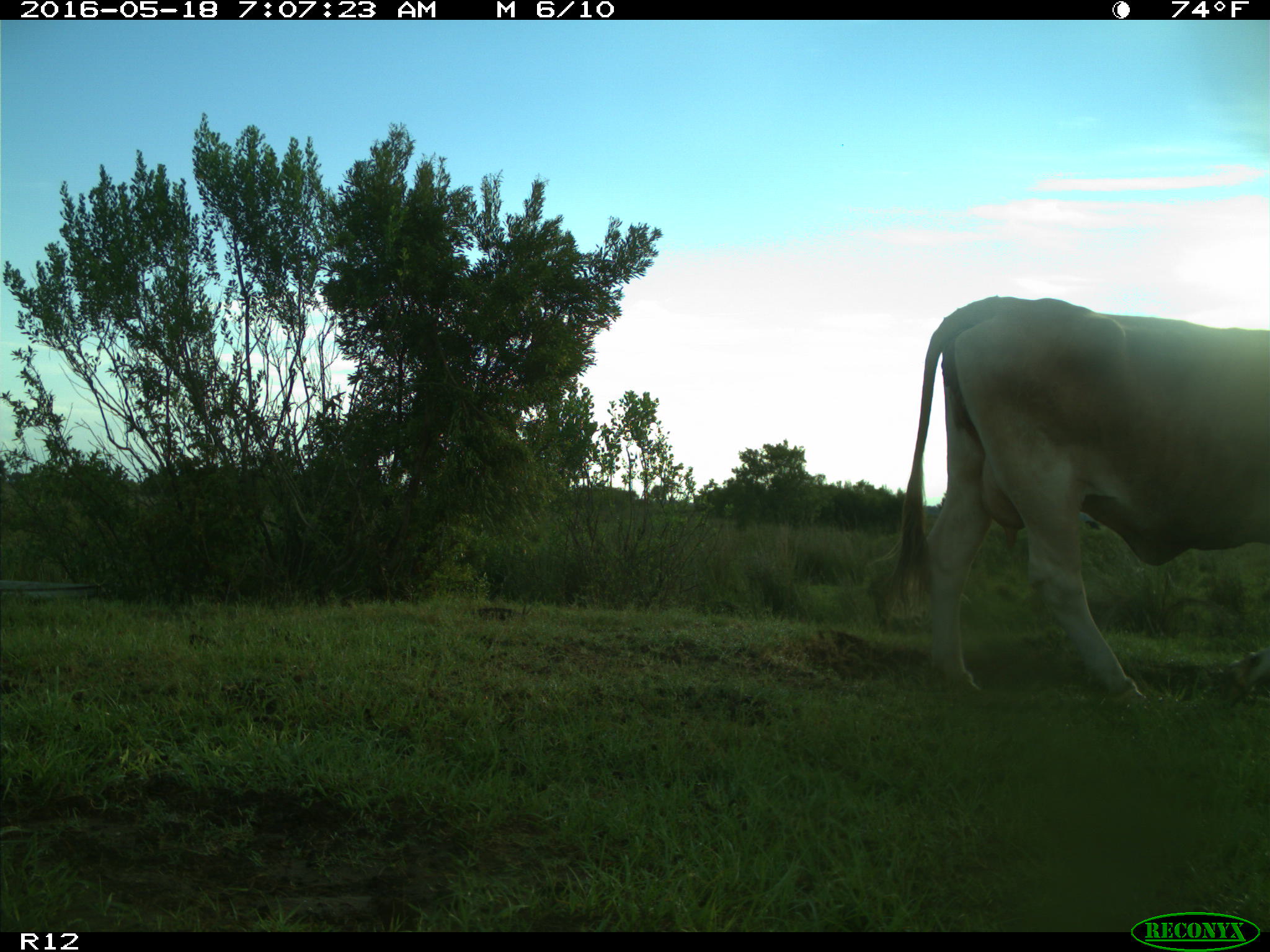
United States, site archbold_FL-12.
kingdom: Animalia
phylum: Chordata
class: Mammalia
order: Artiodactyla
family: Bovidae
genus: Bos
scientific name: Bos taurus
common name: domestic cow